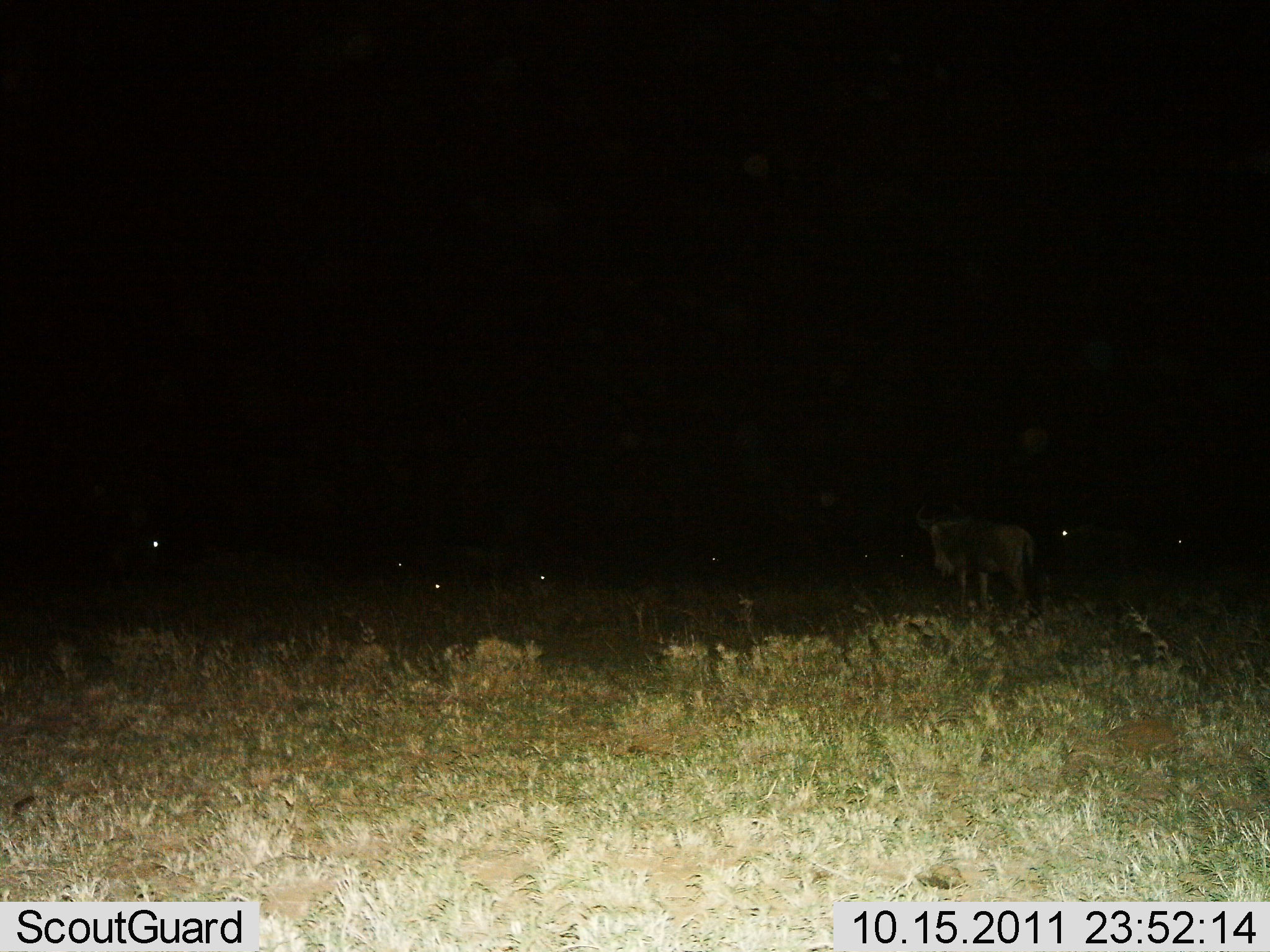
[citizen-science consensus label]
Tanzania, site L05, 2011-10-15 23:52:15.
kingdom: Animalia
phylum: Chordata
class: Mammalia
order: Artiodactyla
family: Bovidae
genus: Connochaetes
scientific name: Connochaetes taurinus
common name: blue wildebeest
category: wildebeest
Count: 9.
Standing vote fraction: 92%.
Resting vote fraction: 23%.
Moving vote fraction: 0%.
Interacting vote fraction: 0%.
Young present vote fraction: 0%.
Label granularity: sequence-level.